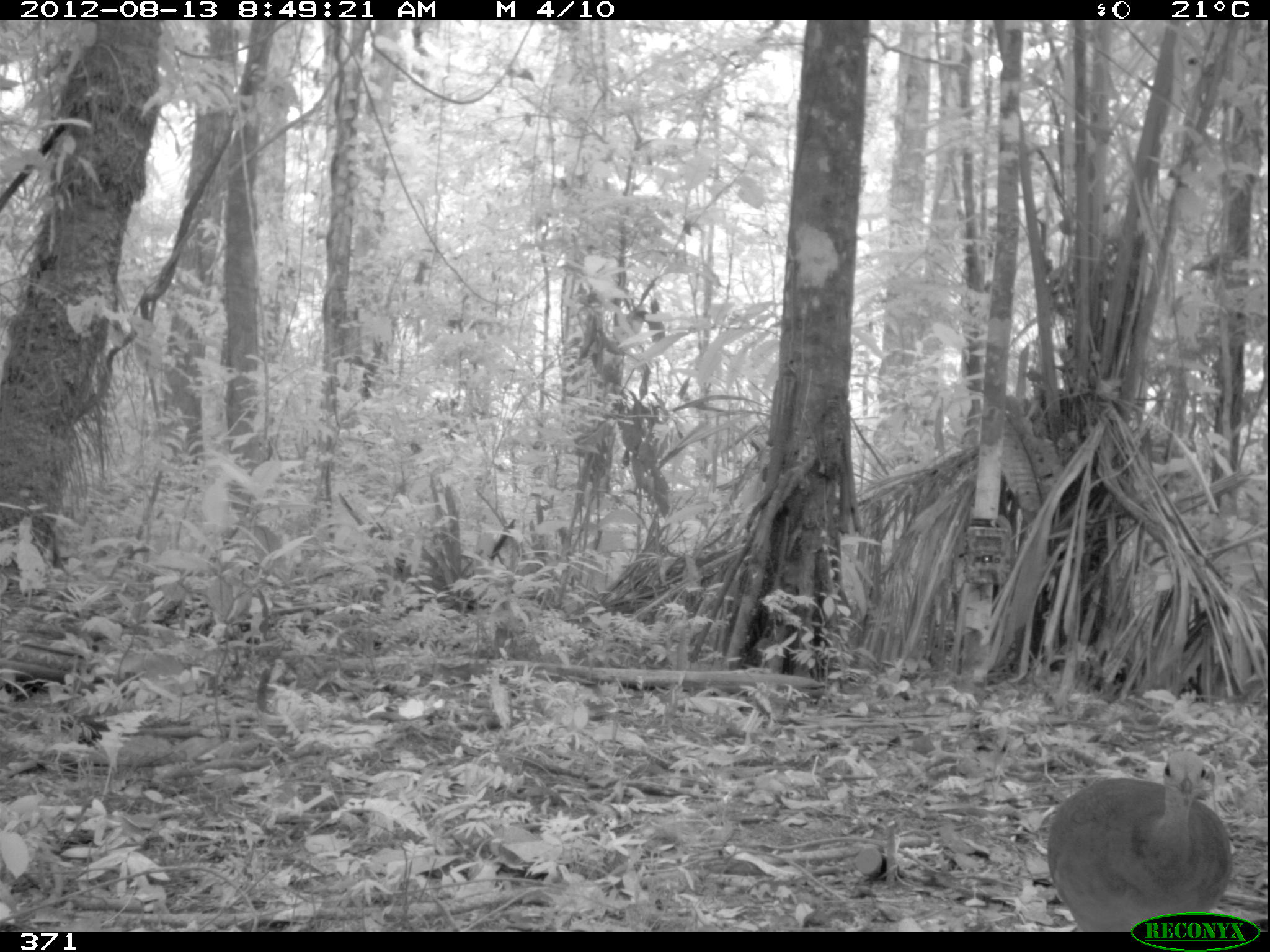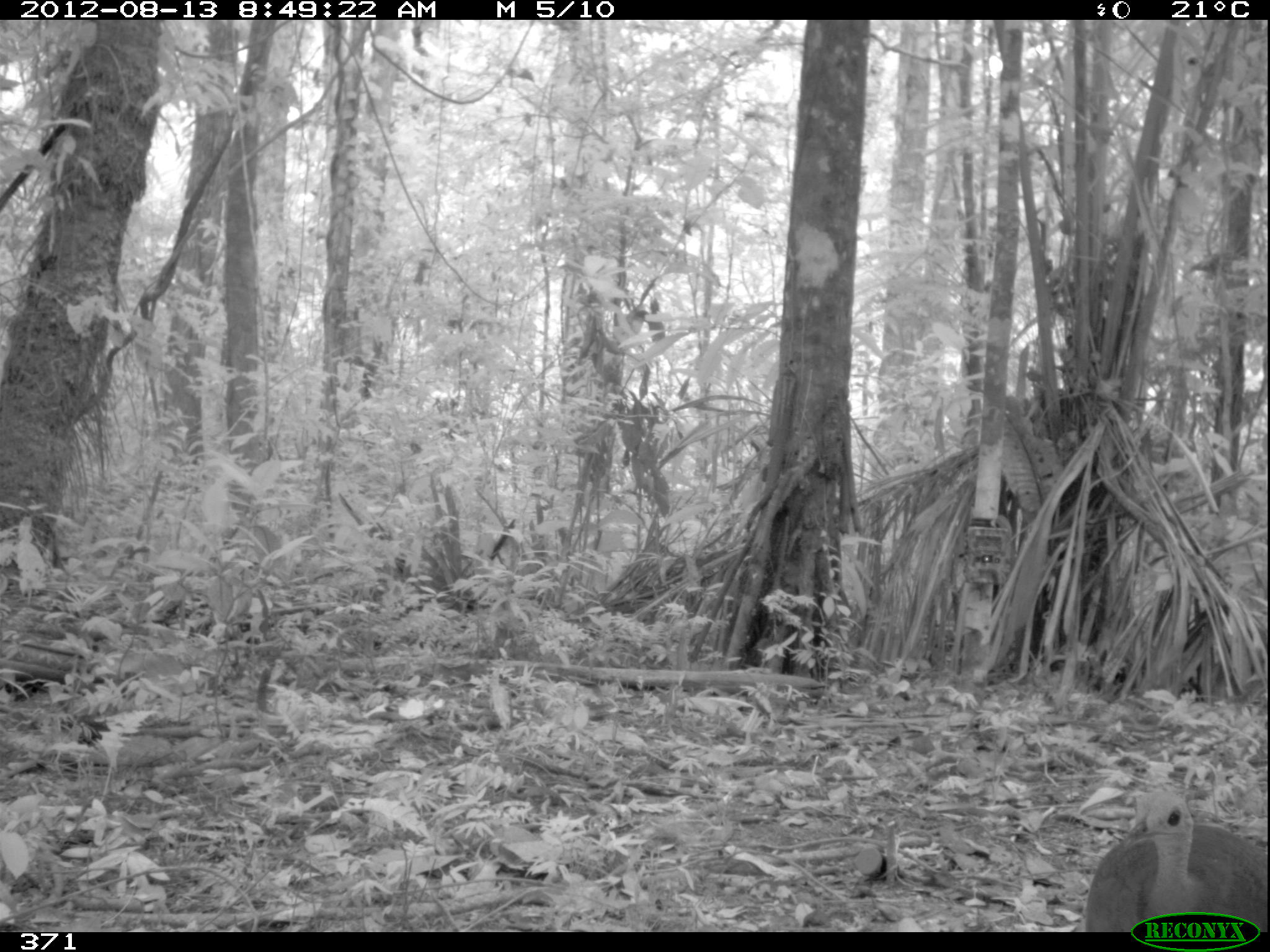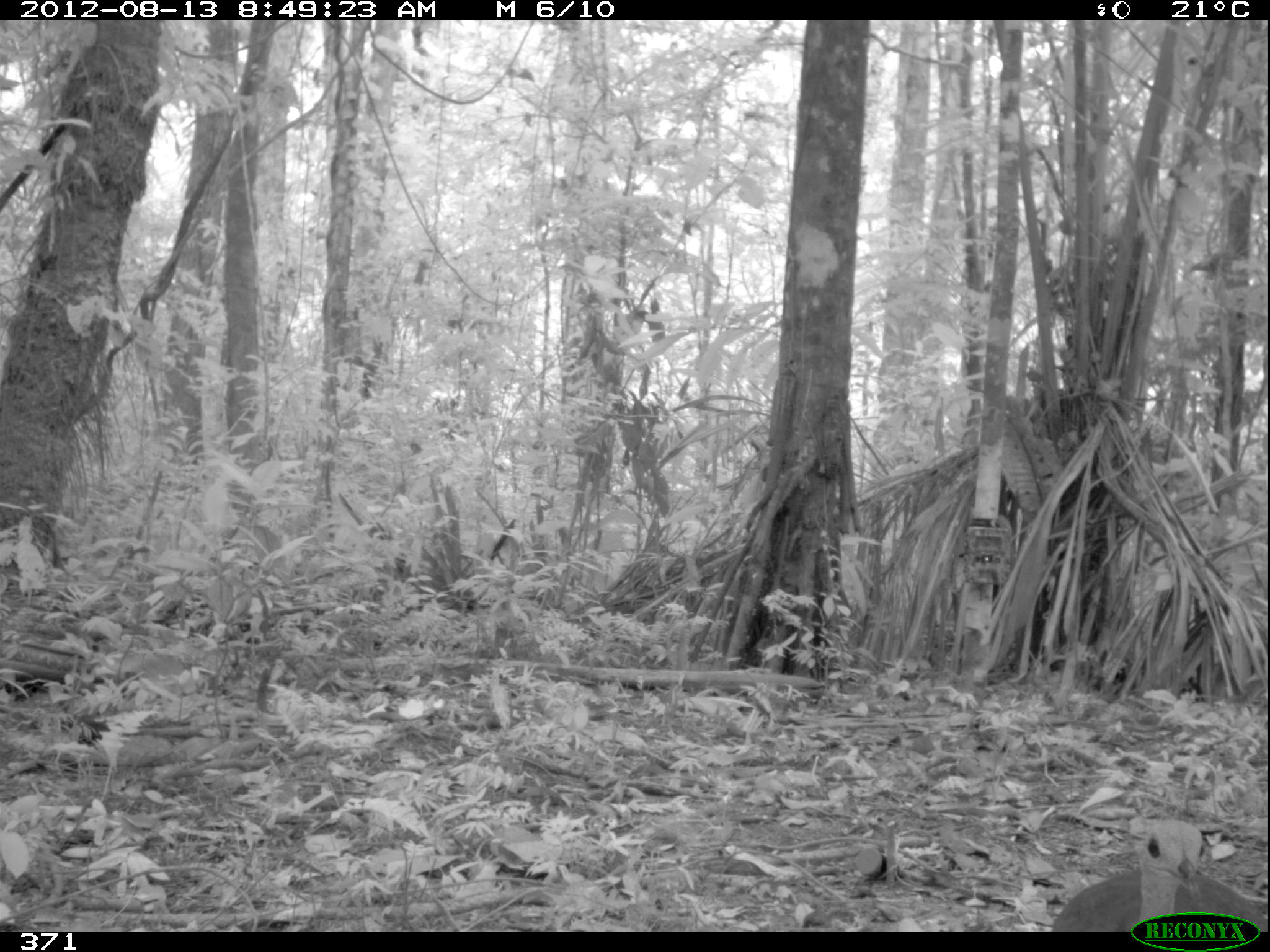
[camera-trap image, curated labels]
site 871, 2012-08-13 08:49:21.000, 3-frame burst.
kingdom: Animalia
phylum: Chordata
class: Aves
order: Galliformes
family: Phasianidae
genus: Alectoris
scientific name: Alectoris rufa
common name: red-legged partridge